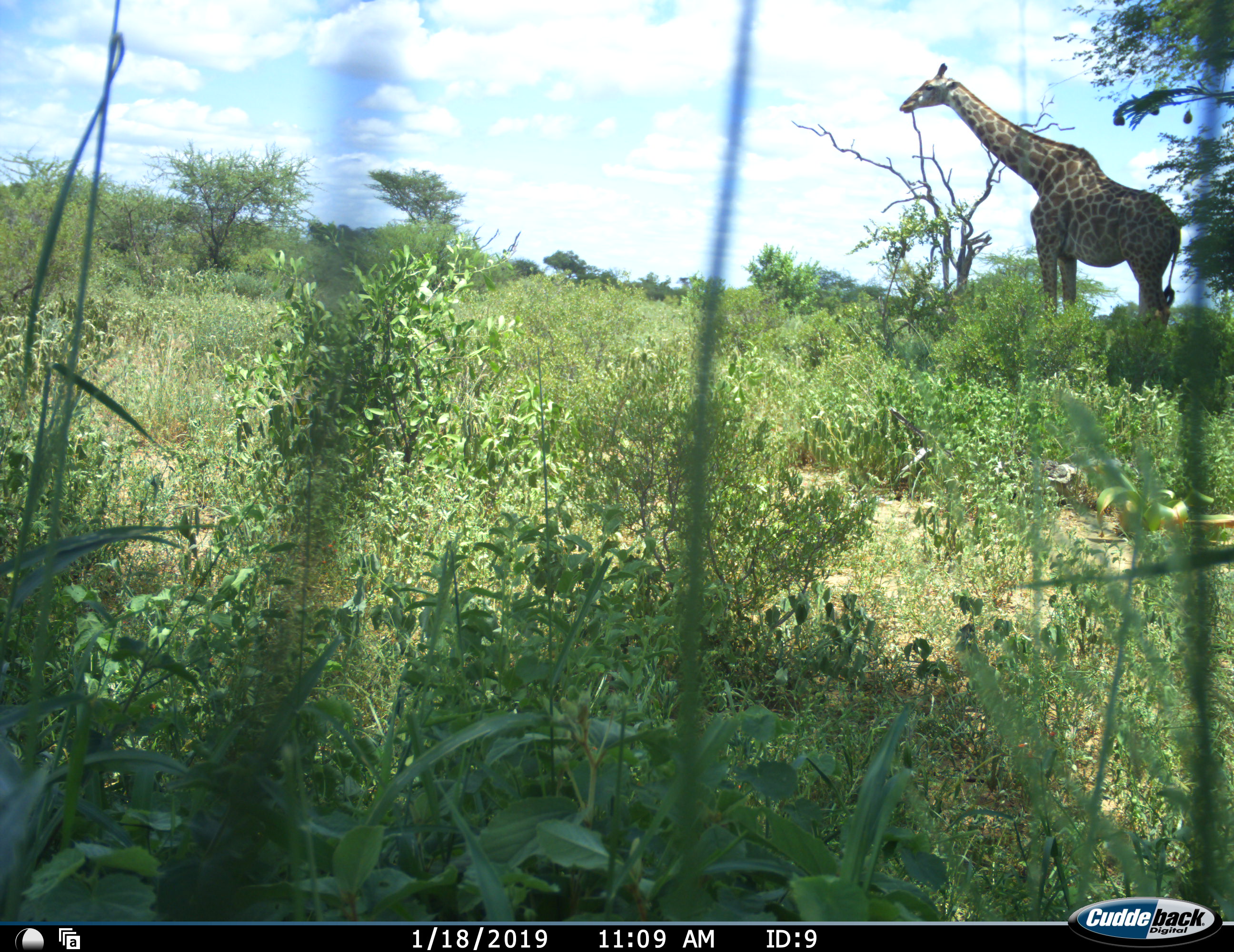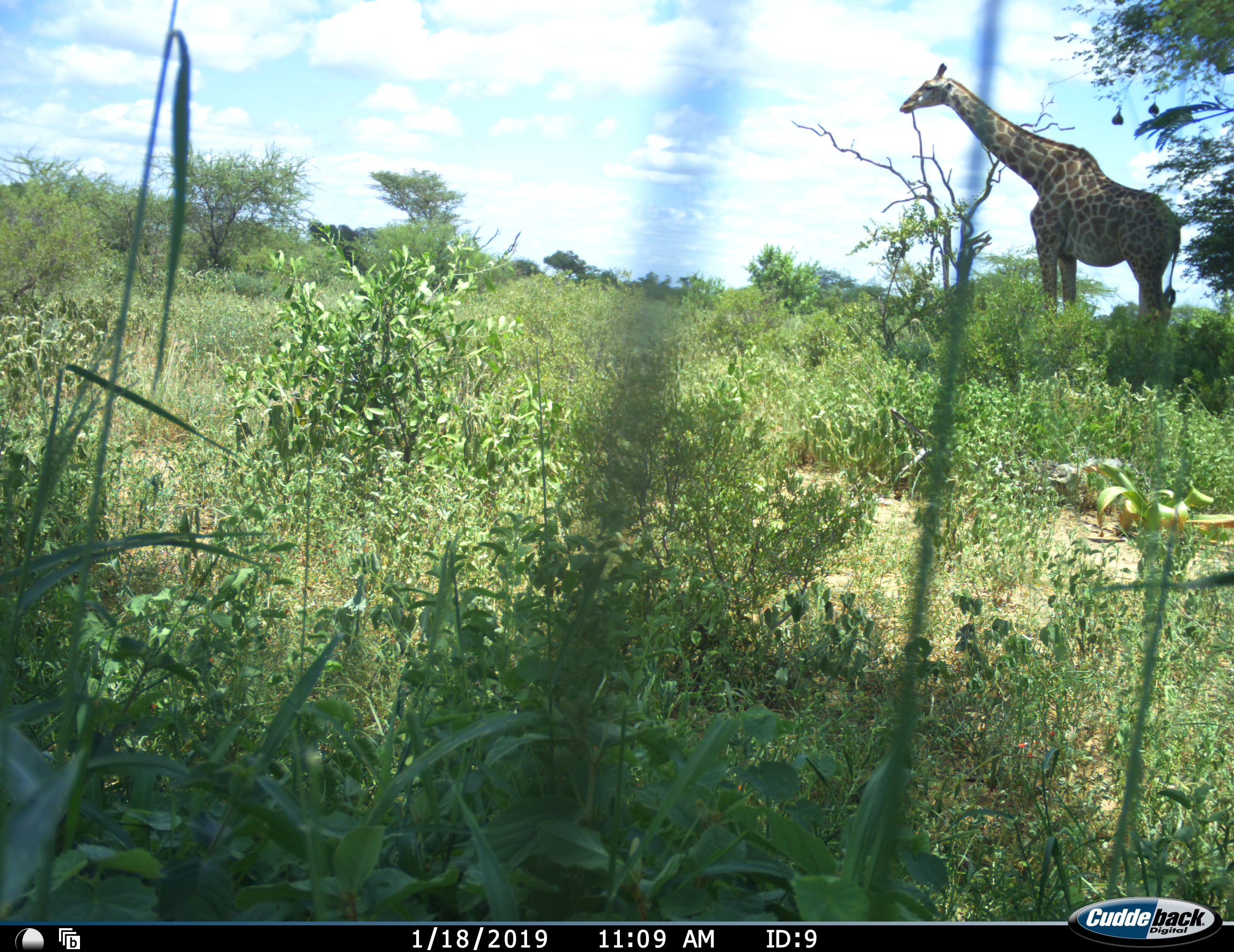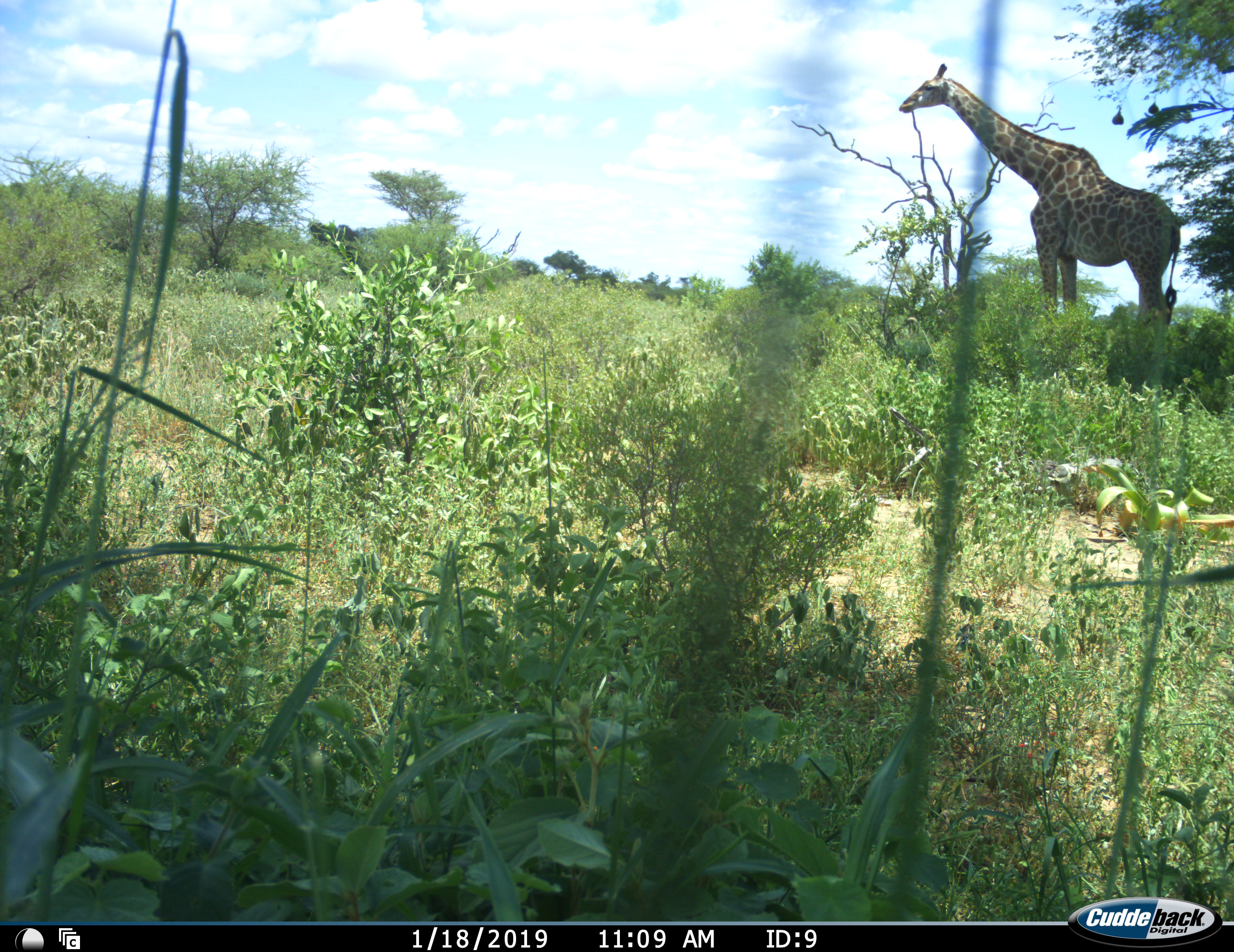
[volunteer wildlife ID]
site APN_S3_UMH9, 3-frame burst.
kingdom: Animalia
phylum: Chordata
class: Mammalia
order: Artiodactyla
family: Giraffidae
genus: Giraffa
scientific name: Giraffa camelopardalis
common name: giraffe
Giraffe (Giraffa camelopardalis), count 1. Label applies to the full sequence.